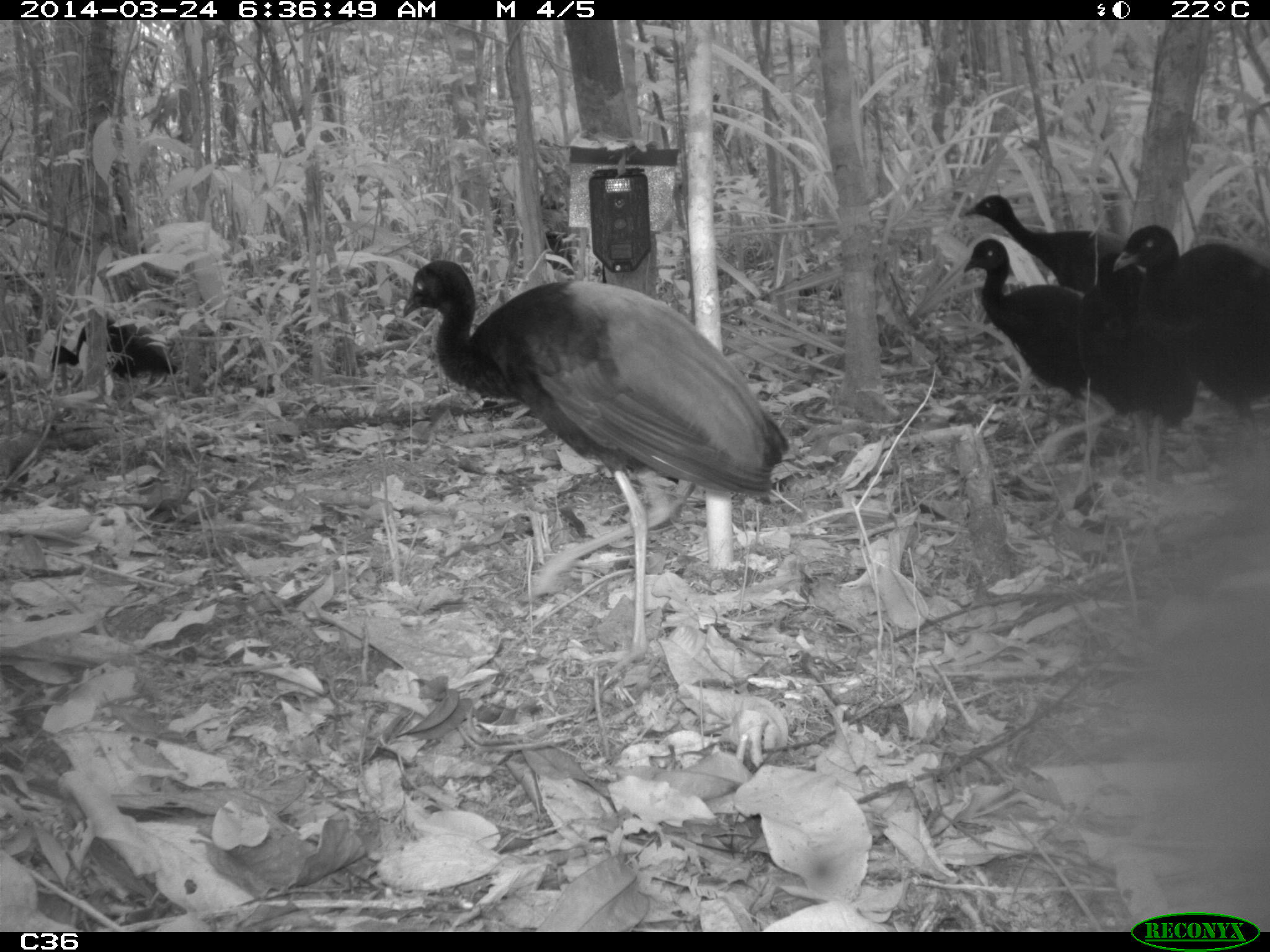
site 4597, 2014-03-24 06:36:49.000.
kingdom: Animalia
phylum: Chordata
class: Aves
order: Gruiformes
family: Psophiidae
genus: Psophia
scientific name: Psophia crepitans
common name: gray-winged trumpeter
Psophia crepitans (gray-winged trumpeter), count 9, age adult.